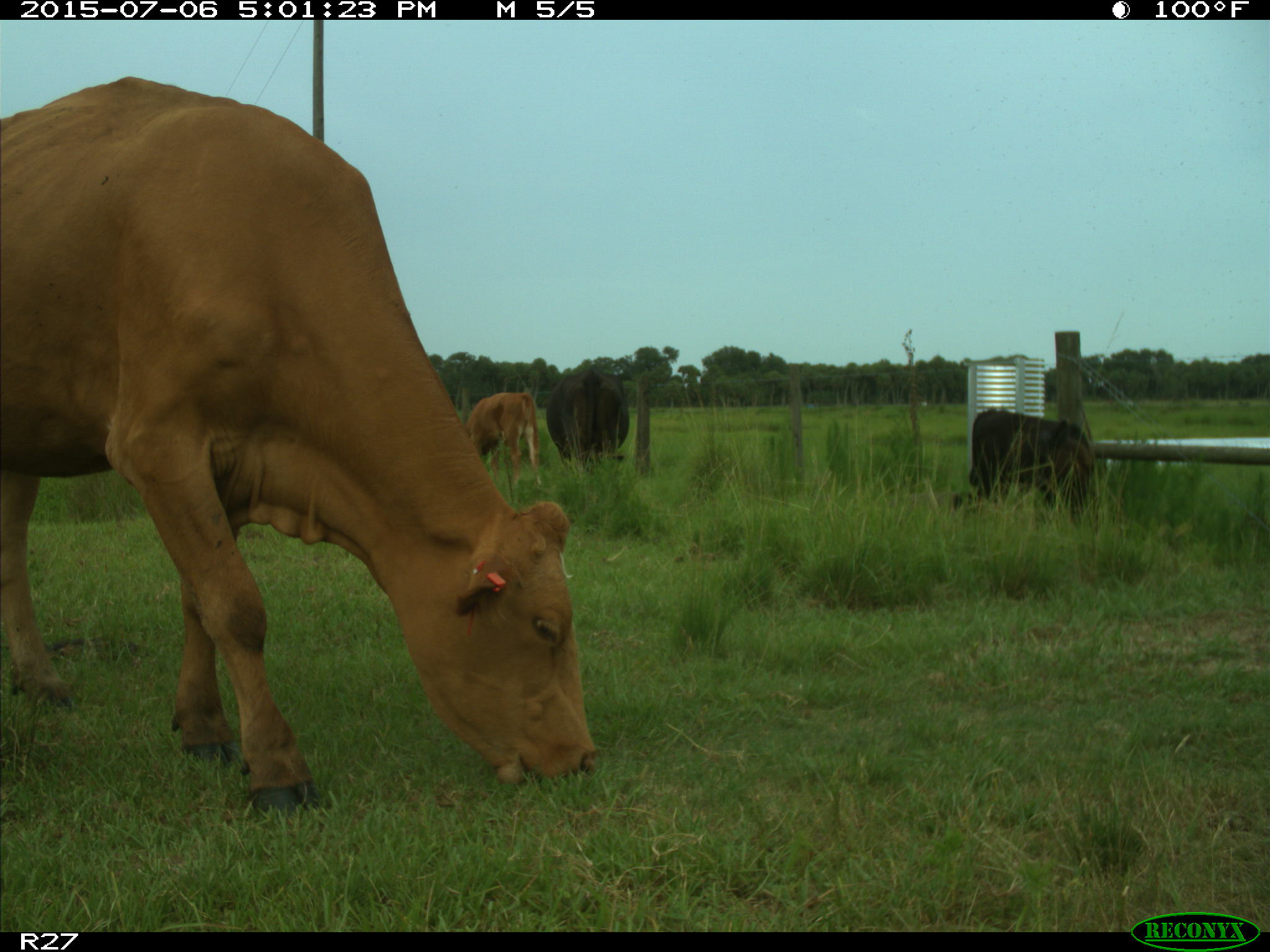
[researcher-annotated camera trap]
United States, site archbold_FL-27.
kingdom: Animalia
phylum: Chordata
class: Mammalia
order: Artiodactyla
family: Bovidae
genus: Bos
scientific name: Bos taurus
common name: domestic cow